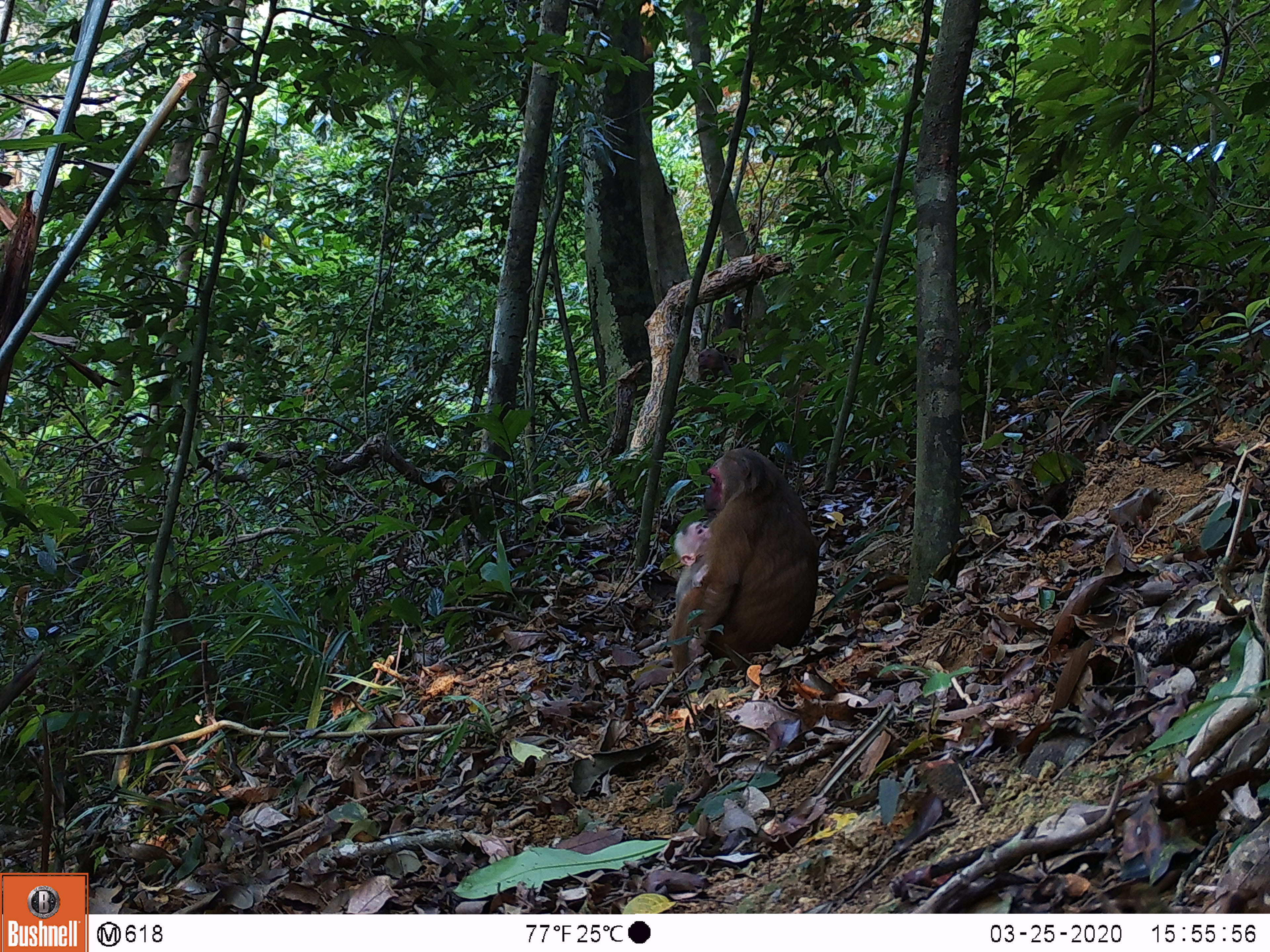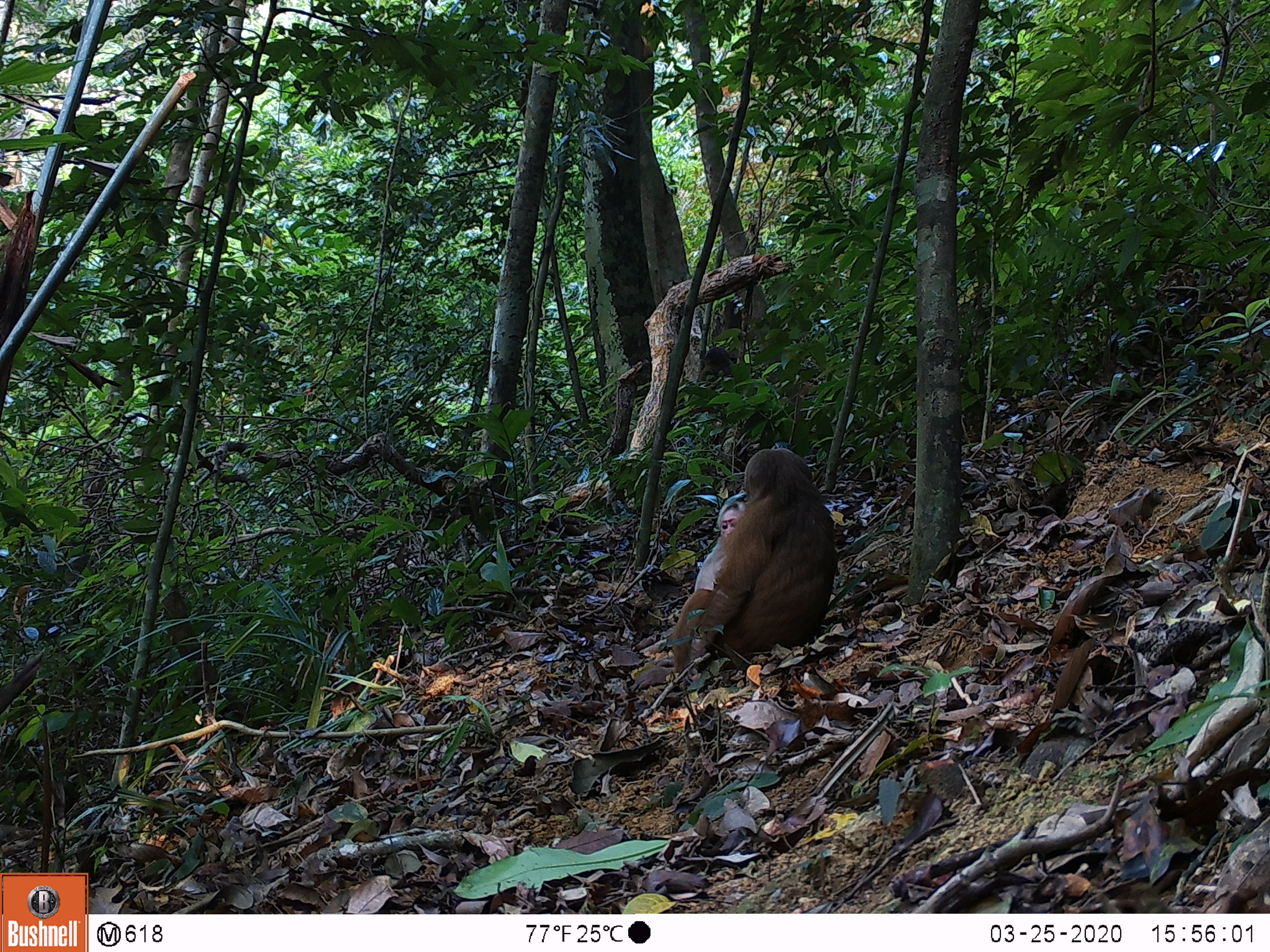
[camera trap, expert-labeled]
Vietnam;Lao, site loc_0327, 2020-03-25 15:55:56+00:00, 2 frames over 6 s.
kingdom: Animalia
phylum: Chordata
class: Mammalia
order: Primates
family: Cercopithecidae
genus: Macaca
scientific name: Macaca arctoides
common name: stump-tailed macaque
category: stump tailed macaque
Stump tailed macaque (stump-tailed macaque) (Macaca arctoides). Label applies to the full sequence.